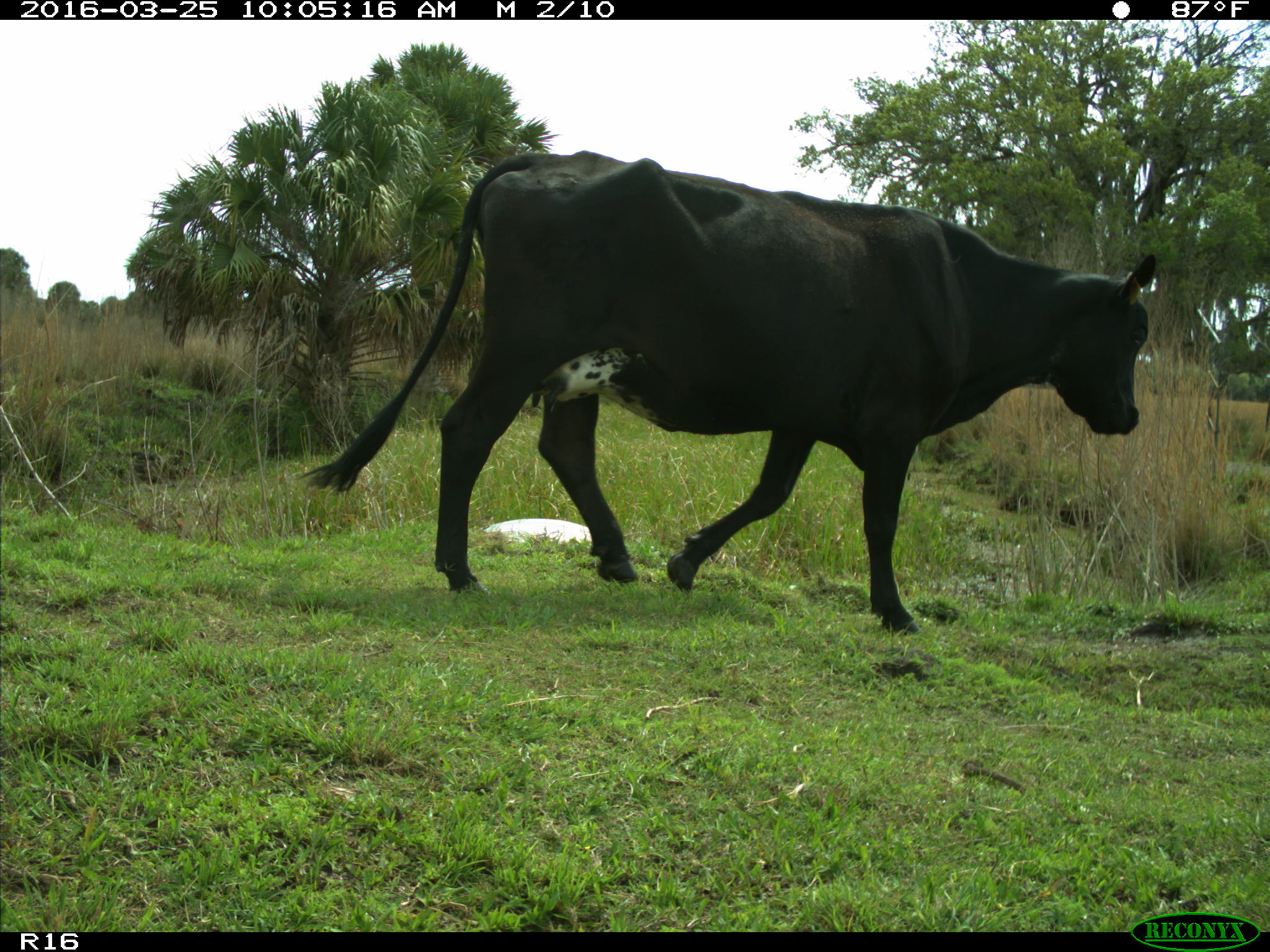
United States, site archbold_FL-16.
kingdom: Animalia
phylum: Chordata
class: Mammalia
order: Artiodactyla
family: Bovidae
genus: Bos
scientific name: Bos taurus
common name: domestic cow